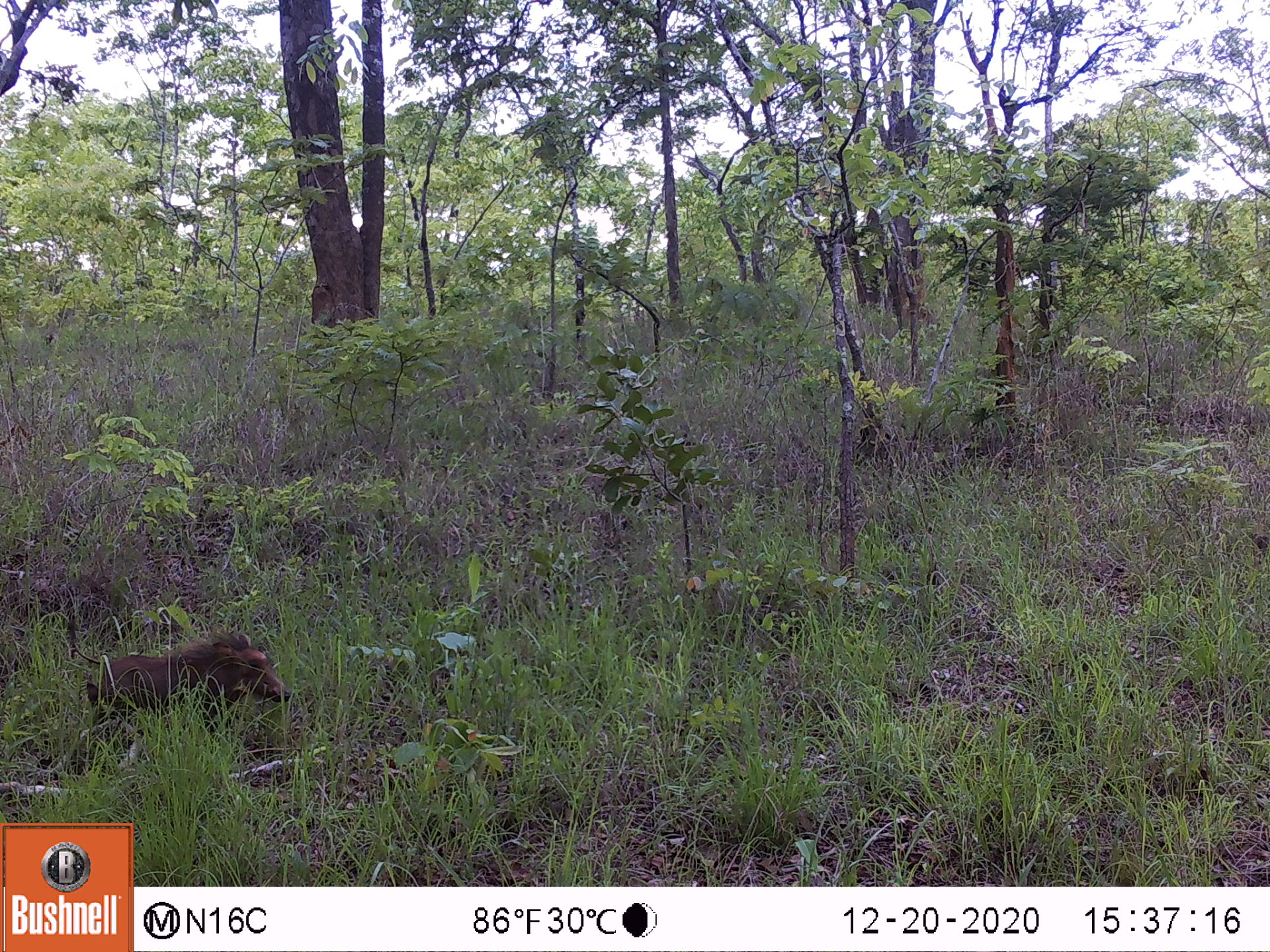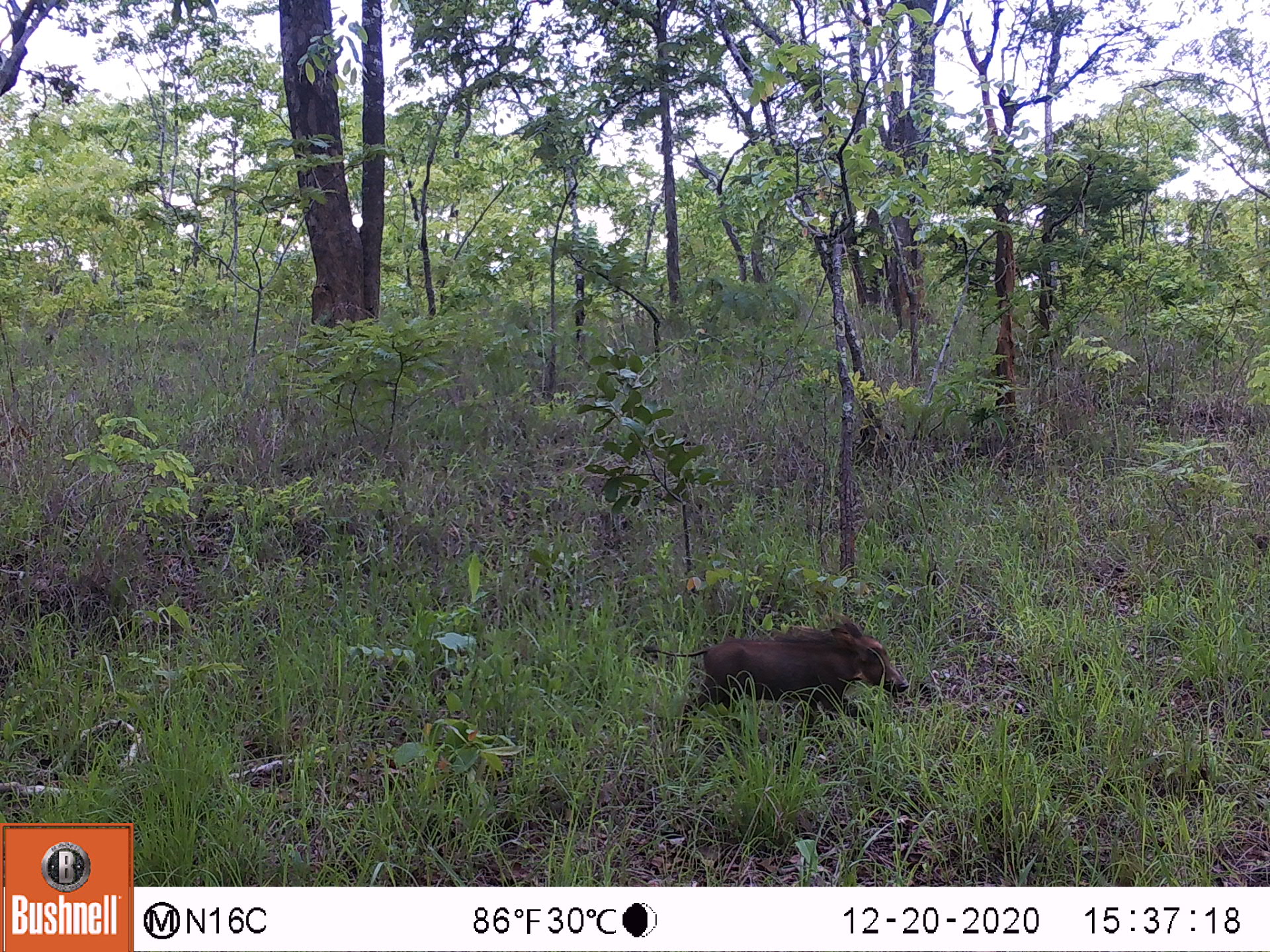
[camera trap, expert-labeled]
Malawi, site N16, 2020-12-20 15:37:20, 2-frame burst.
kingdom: Animalia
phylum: Chordata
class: Mammalia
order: Artiodactyla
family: Suidae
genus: Phacochoerus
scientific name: Phacochoerus africanus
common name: common warthog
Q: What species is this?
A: Common warthog (Phacochoerus africanus).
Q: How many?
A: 1.